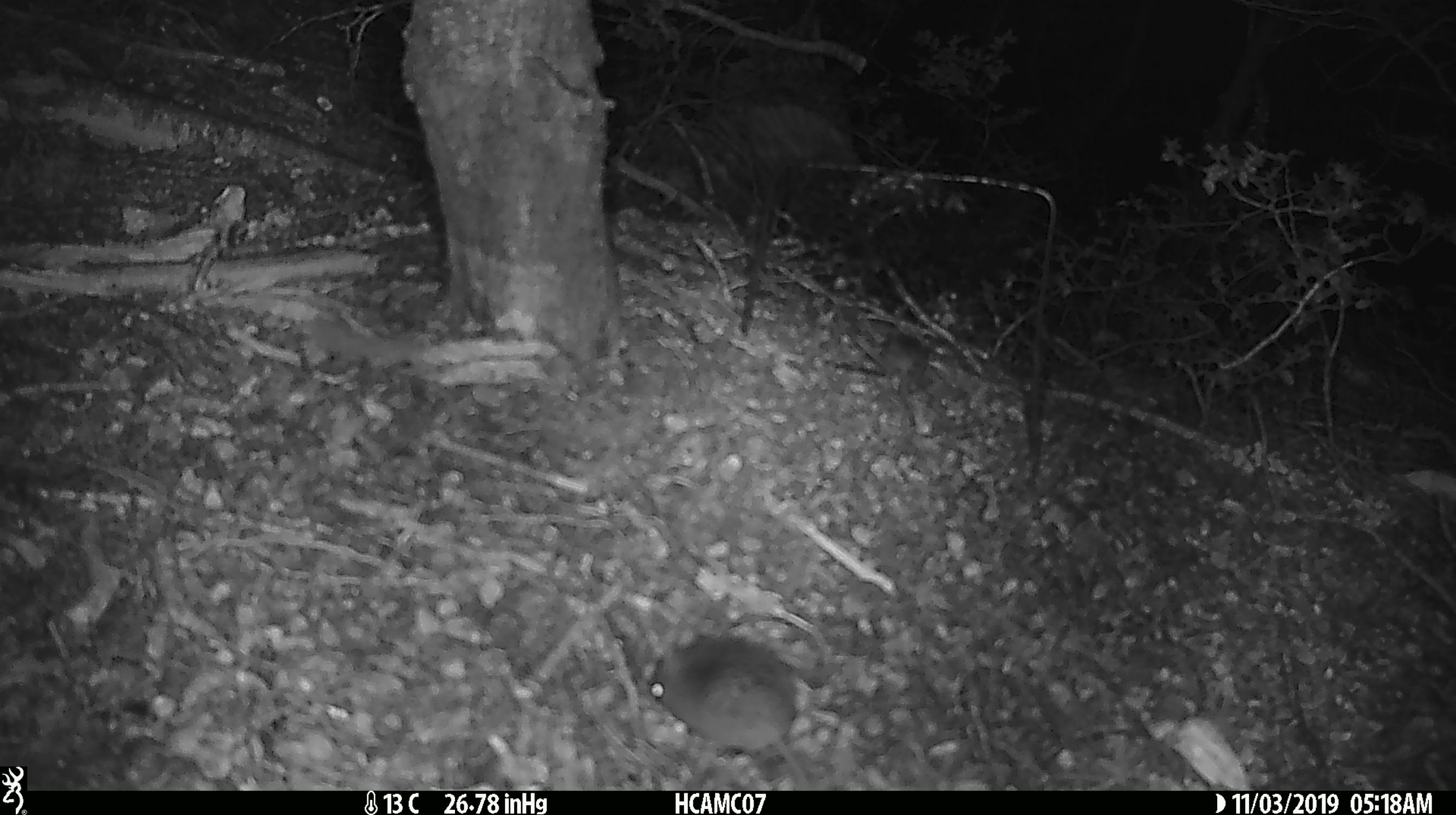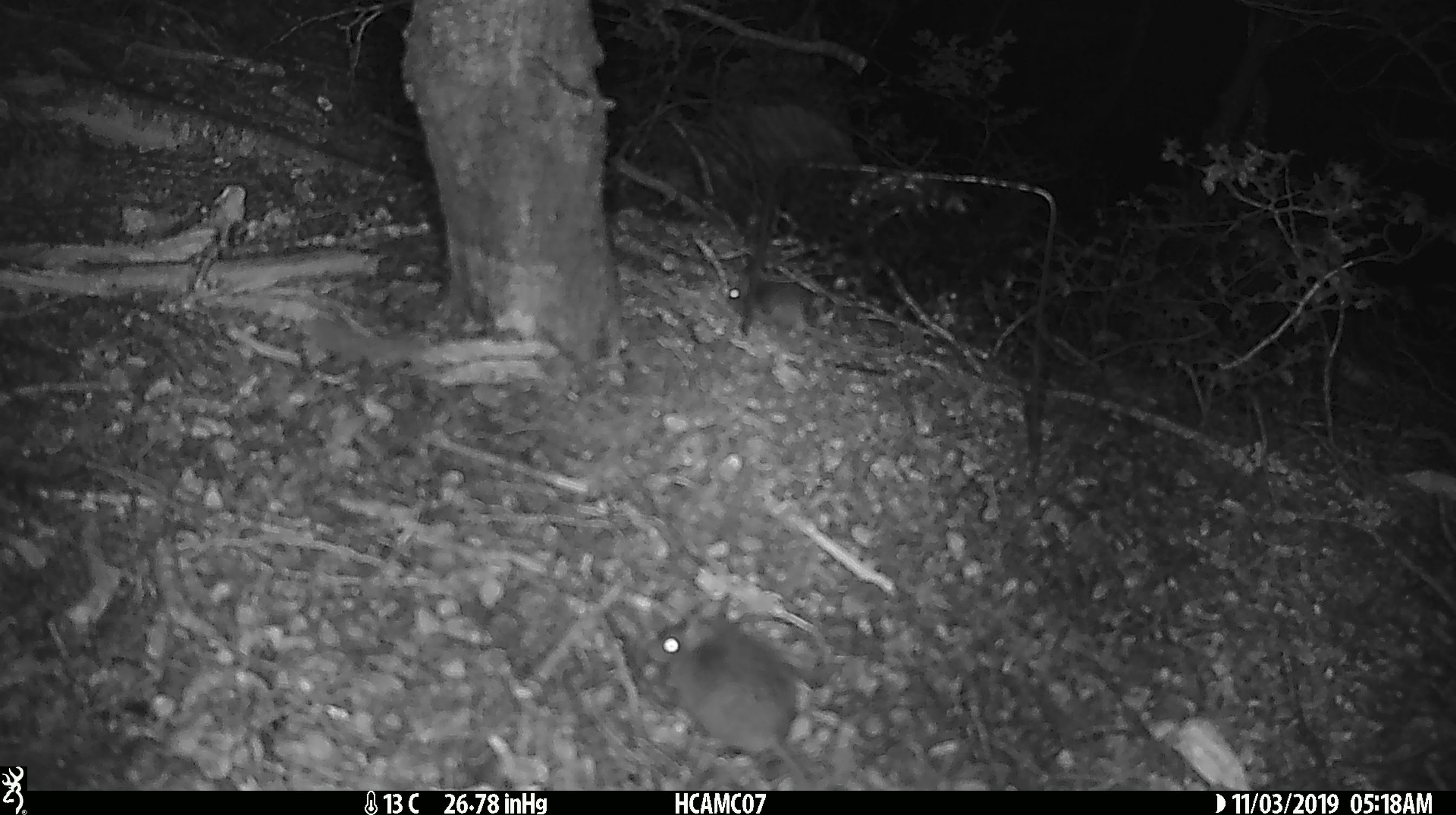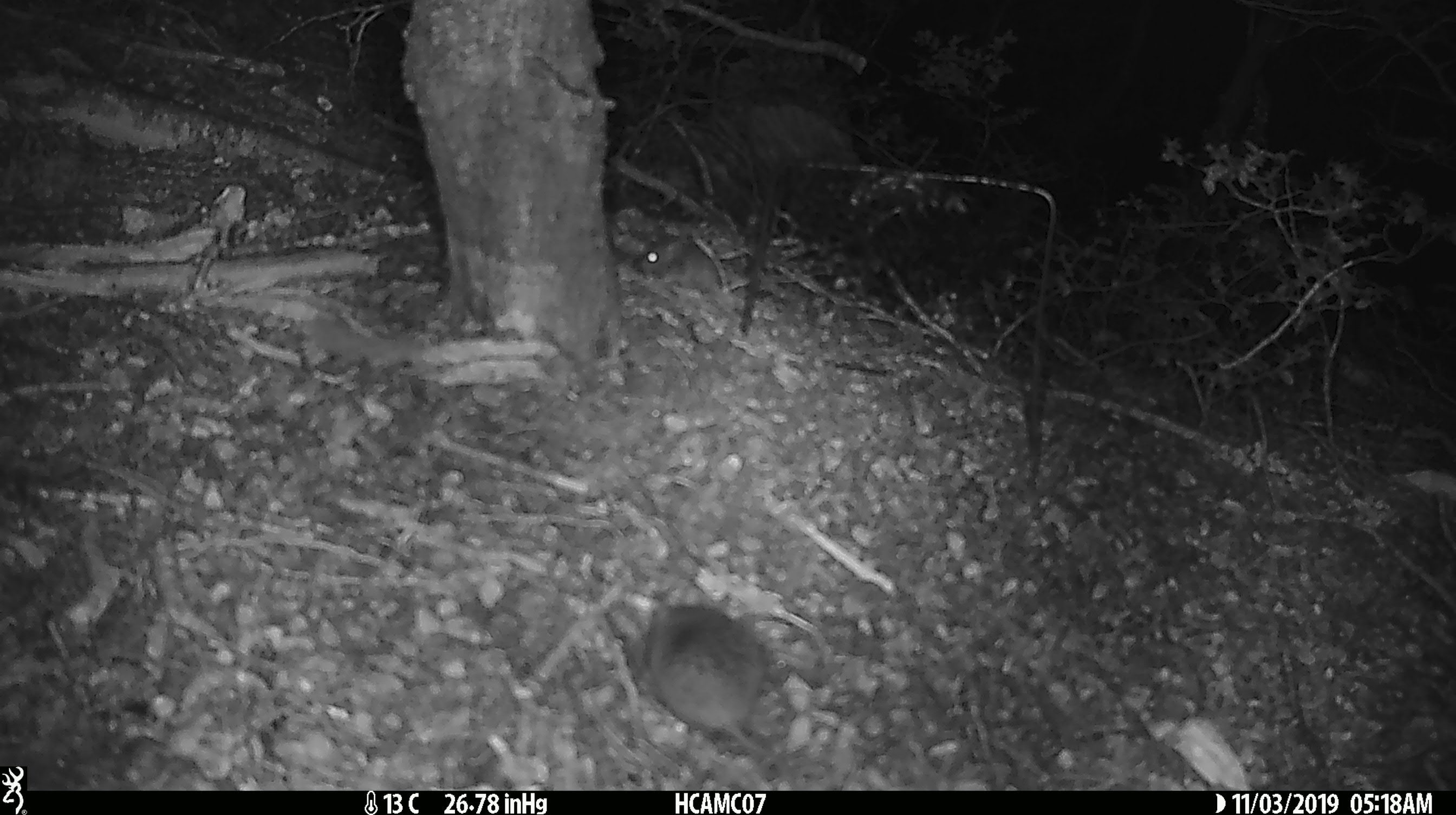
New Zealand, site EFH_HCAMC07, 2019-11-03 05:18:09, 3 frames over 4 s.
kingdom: Animalia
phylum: Chordata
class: Mammalia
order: Rodentia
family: Muridae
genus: Mus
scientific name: Mus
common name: mouse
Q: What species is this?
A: Mouse (Mus).